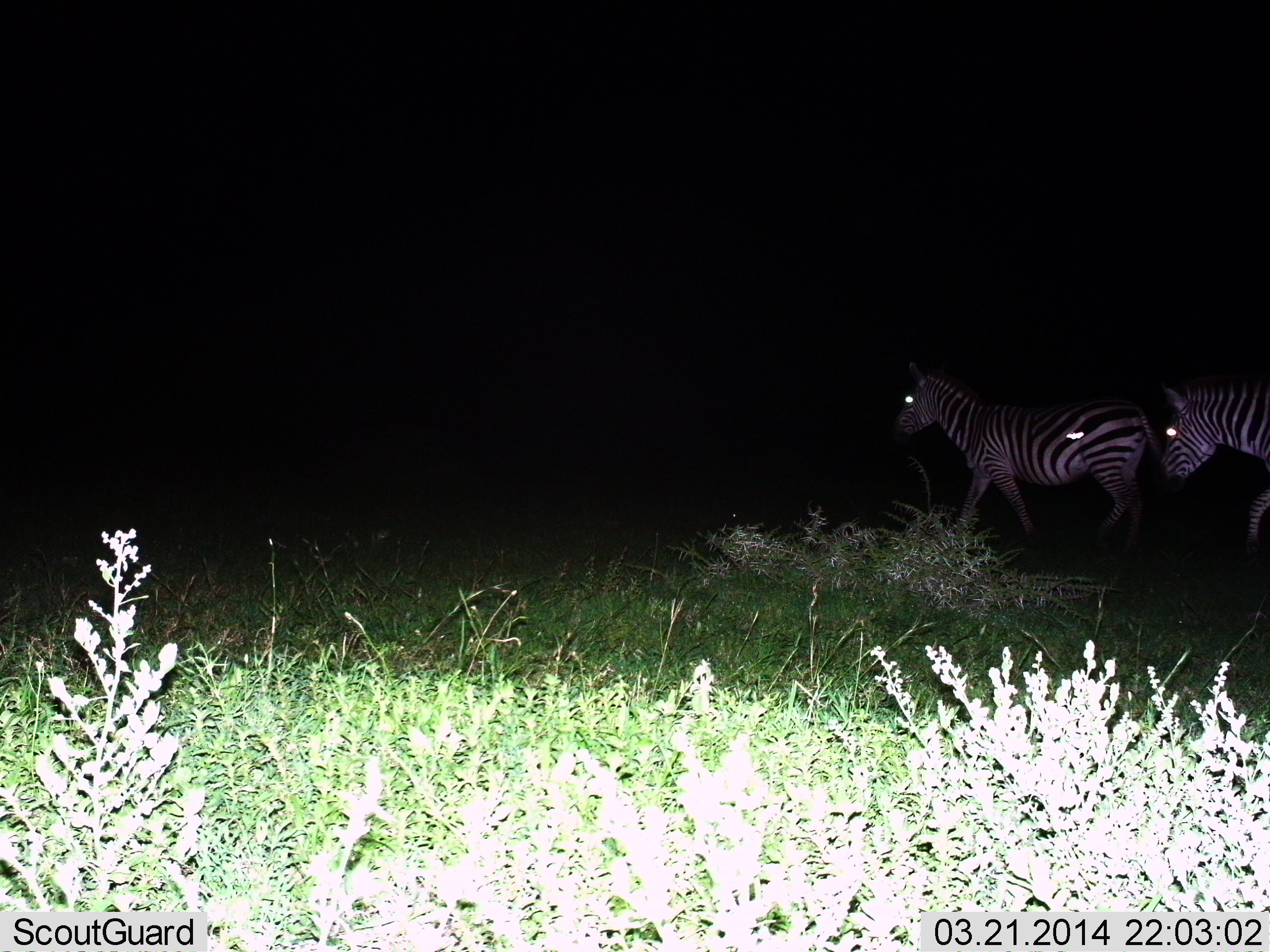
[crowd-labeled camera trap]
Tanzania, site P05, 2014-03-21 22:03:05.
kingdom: Animalia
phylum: Chordata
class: Mammalia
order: Perissodactyla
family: Equidae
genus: Equus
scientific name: Equus quagga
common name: plains zebra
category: zebra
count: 2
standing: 10%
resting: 0%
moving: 100%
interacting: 0%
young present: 0%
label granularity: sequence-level